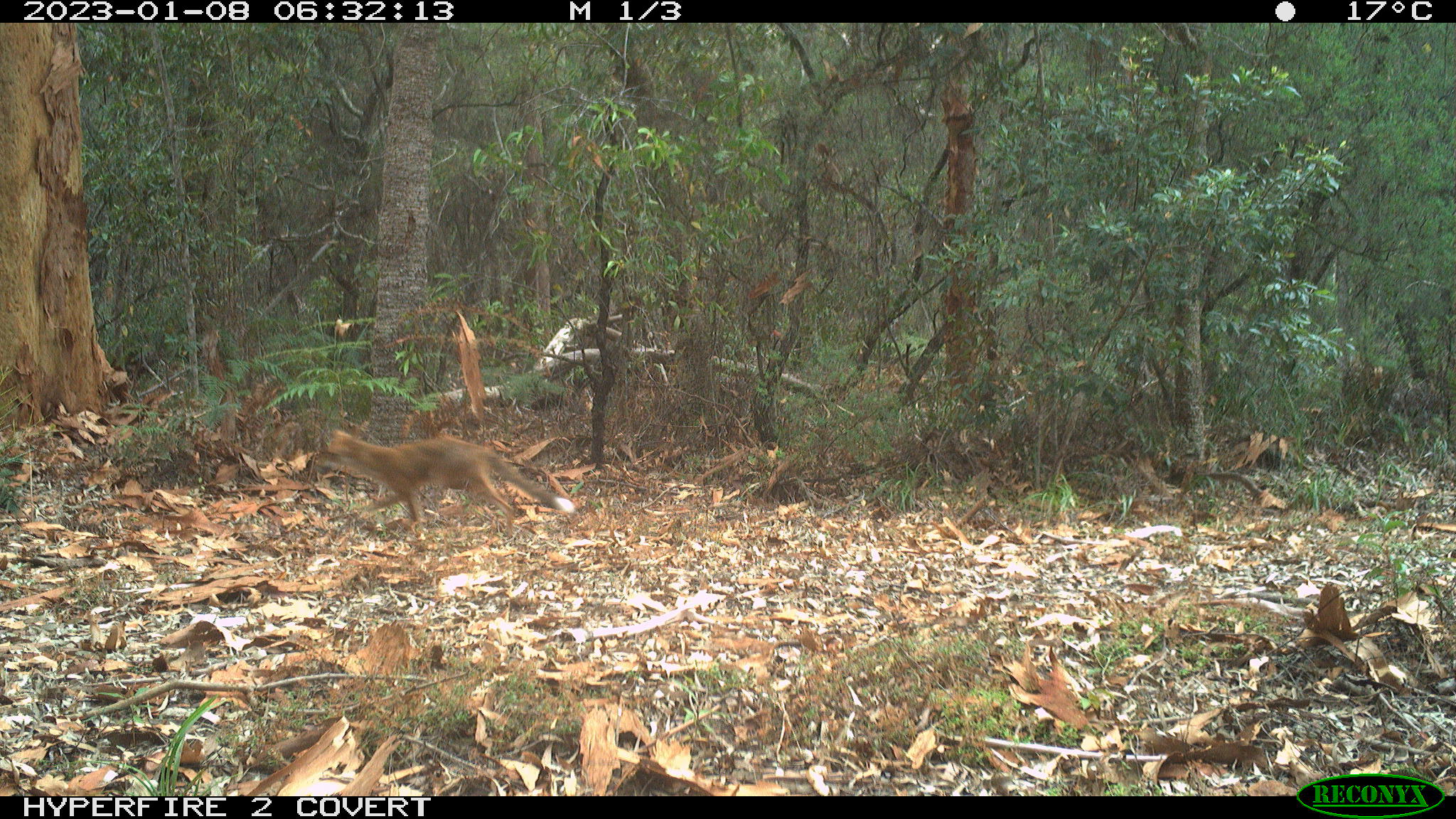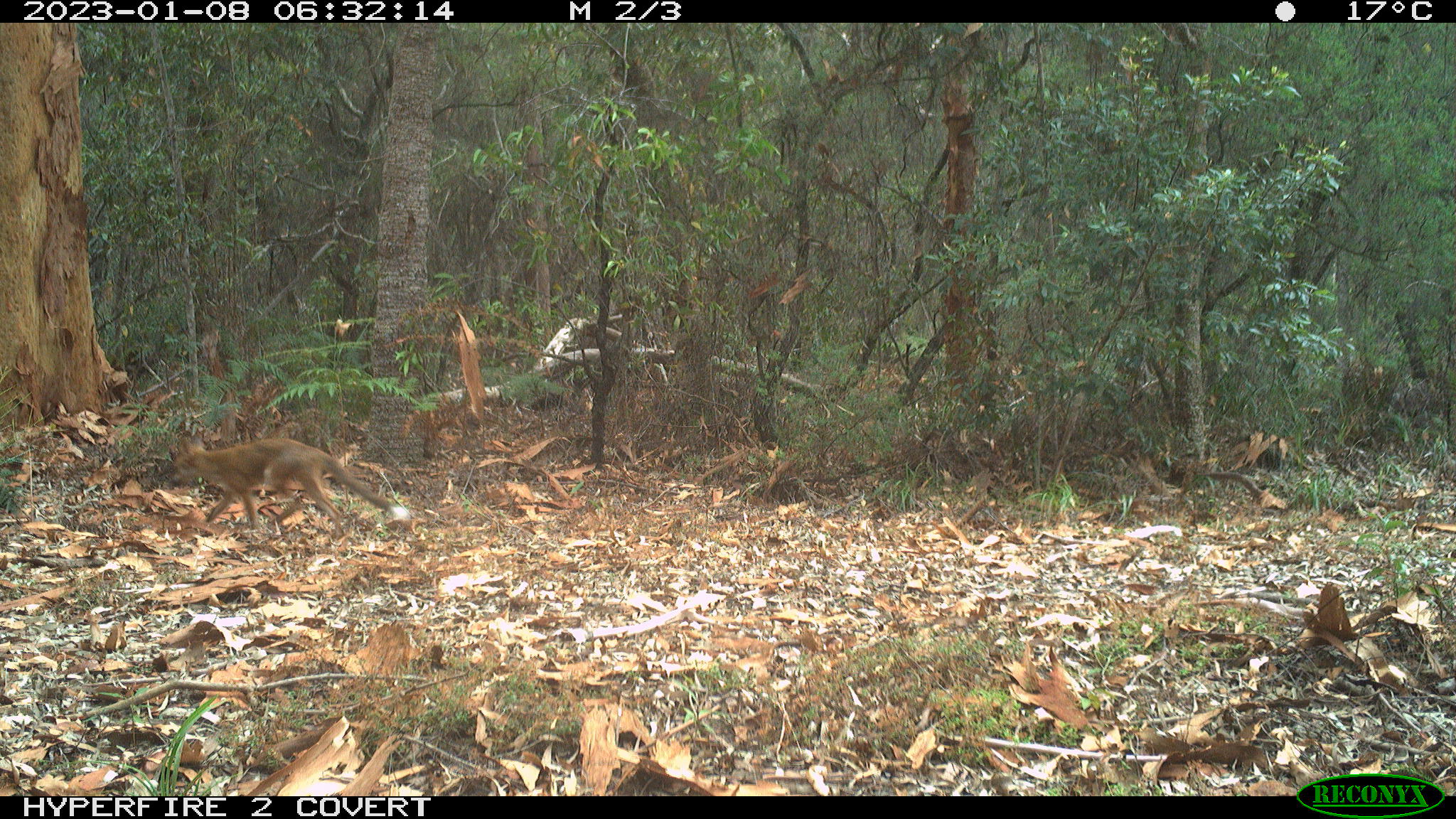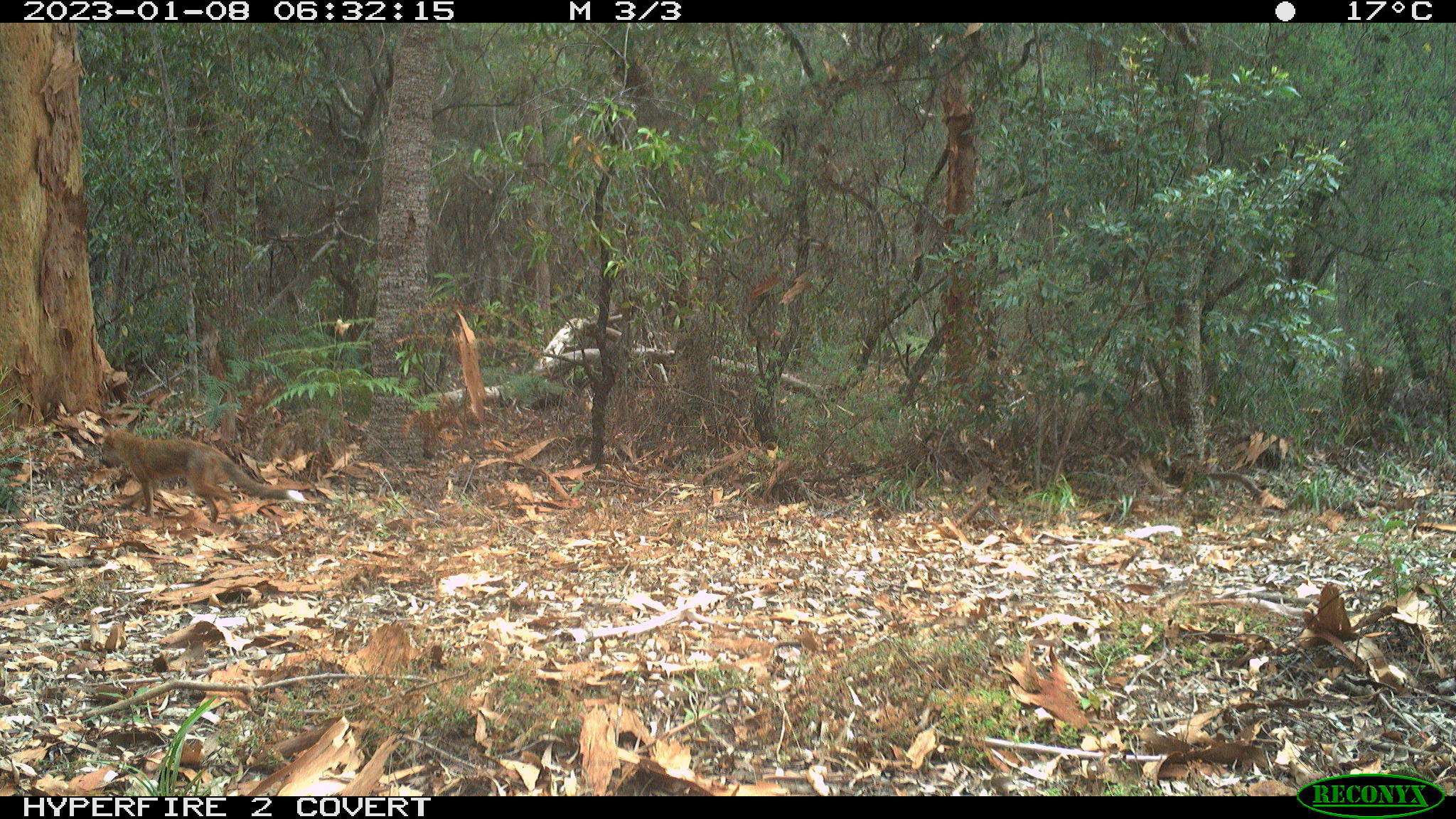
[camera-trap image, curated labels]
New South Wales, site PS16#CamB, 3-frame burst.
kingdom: Animalia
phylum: Chordata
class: Mammalia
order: Carnivora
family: Canidae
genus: Vulpes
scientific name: Vulpes vulpes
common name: red fox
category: fox